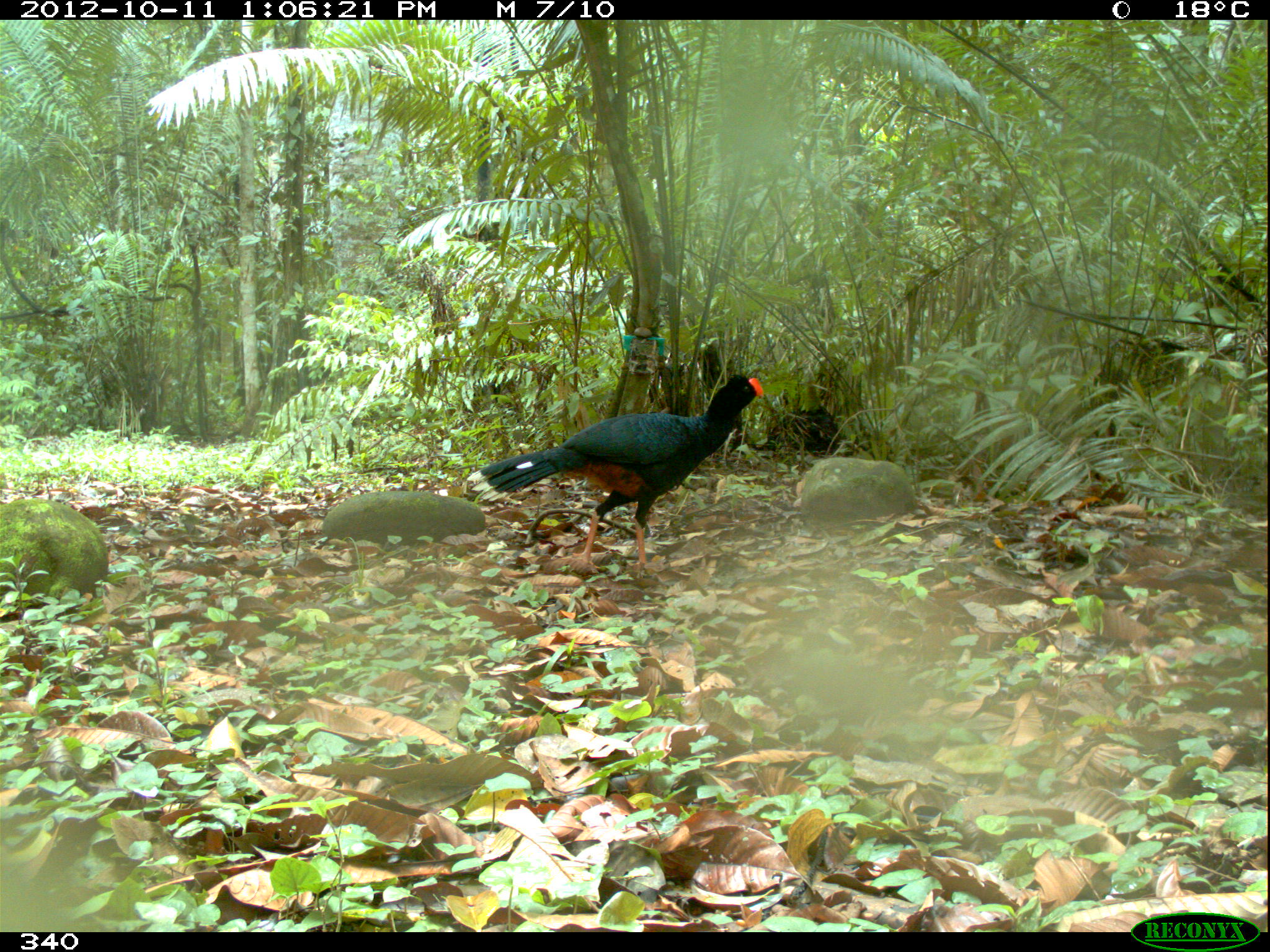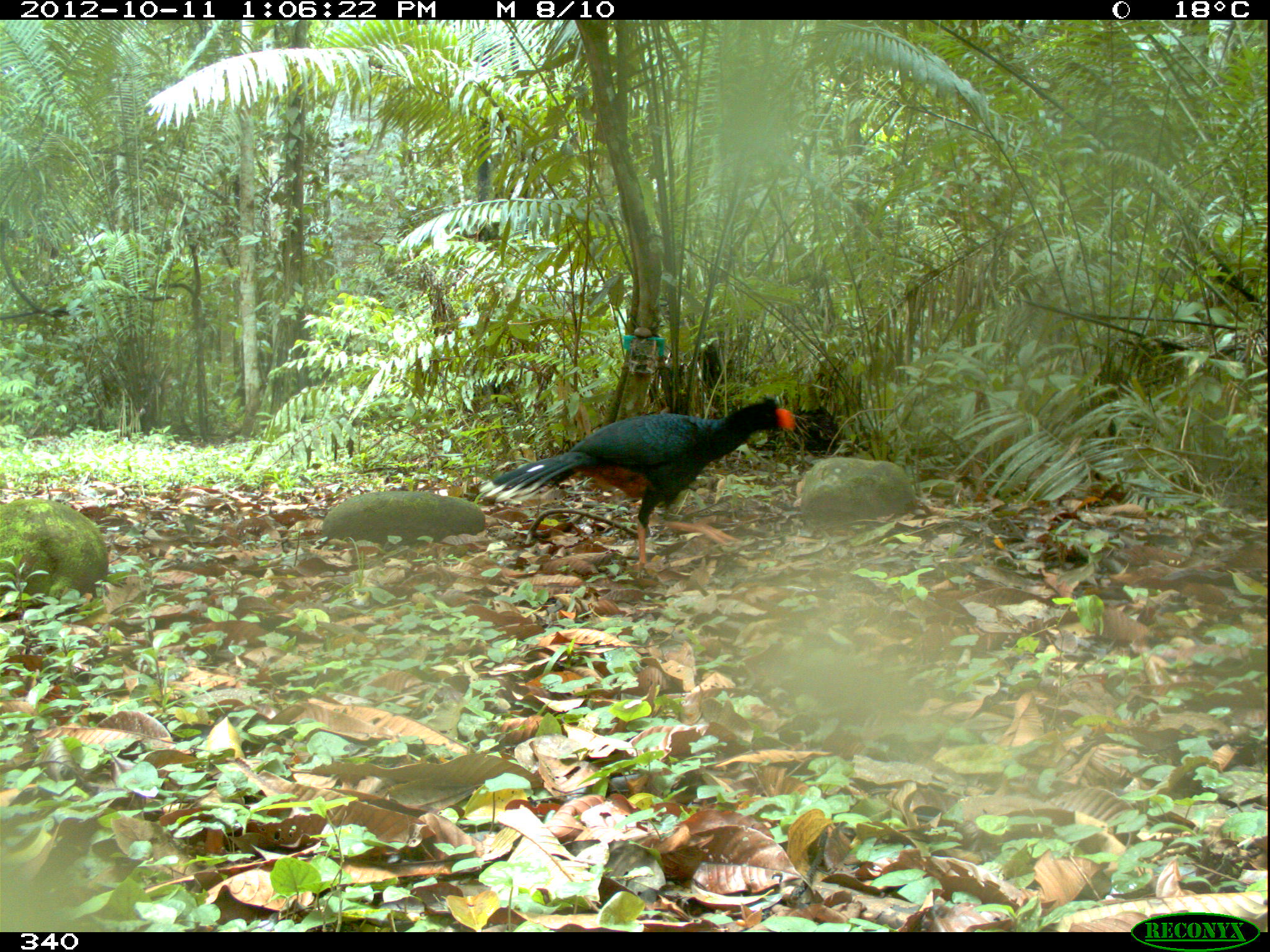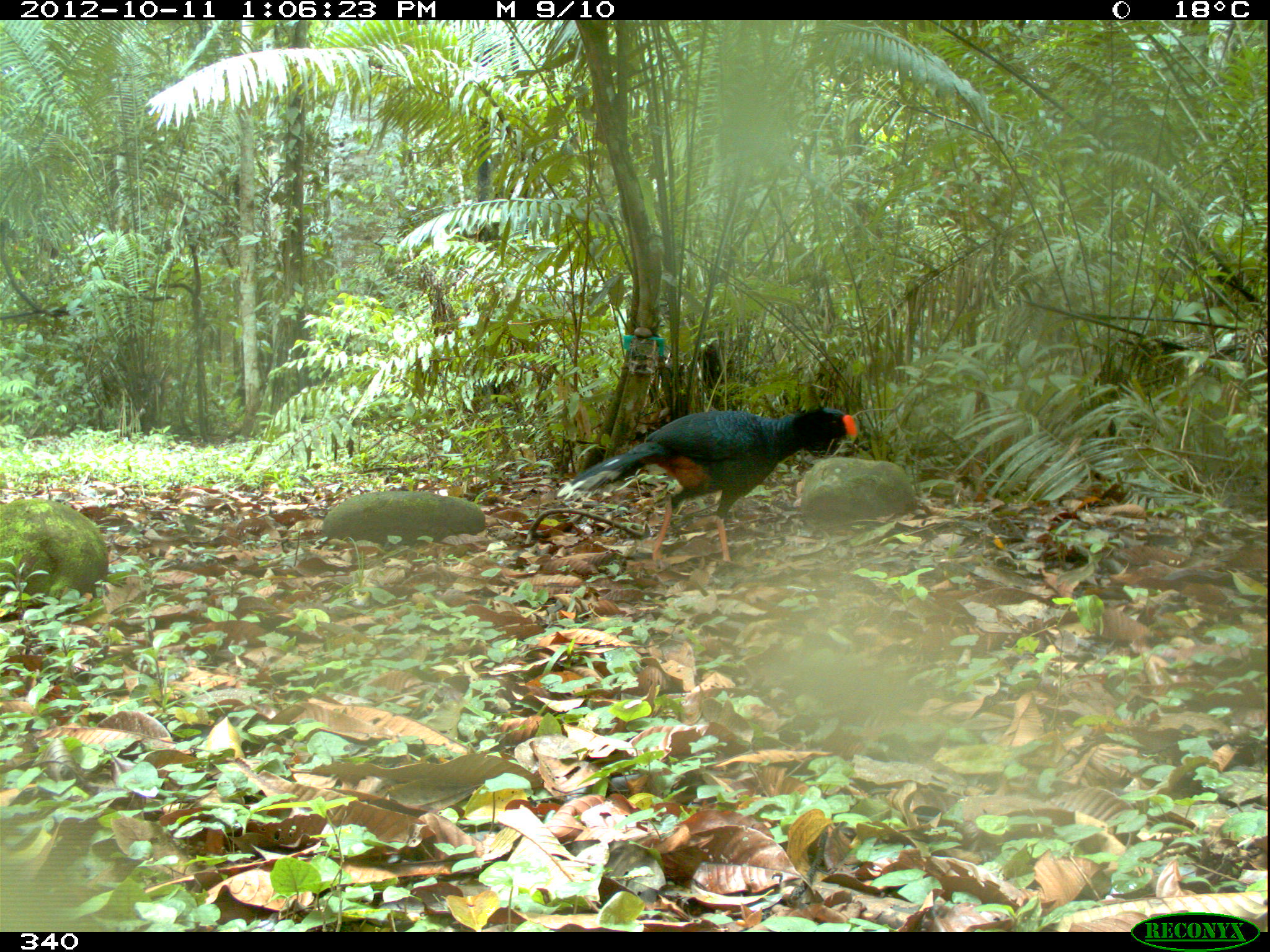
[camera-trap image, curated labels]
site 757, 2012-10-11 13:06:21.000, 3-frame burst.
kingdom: Animalia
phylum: Chordata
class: Aves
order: Galliformes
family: Cracidae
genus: Mitu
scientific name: Mitu tuberosum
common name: razor-billed curassow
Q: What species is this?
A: Mitu tuberosum (razor-billed curassow).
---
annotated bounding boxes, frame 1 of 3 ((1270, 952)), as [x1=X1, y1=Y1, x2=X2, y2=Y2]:
mitu tuberosum: [x1=467, y1=373, x2=764, y2=564]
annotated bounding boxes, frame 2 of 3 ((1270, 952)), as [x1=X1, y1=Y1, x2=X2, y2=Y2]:
mitu tuberosum: [x1=479, y1=394, x2=796, y2=566]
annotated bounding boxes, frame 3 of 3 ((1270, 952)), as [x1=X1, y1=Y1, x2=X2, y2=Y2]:
mitu tuberosum: [x1=555, y1=406, x2=858, y2=563]